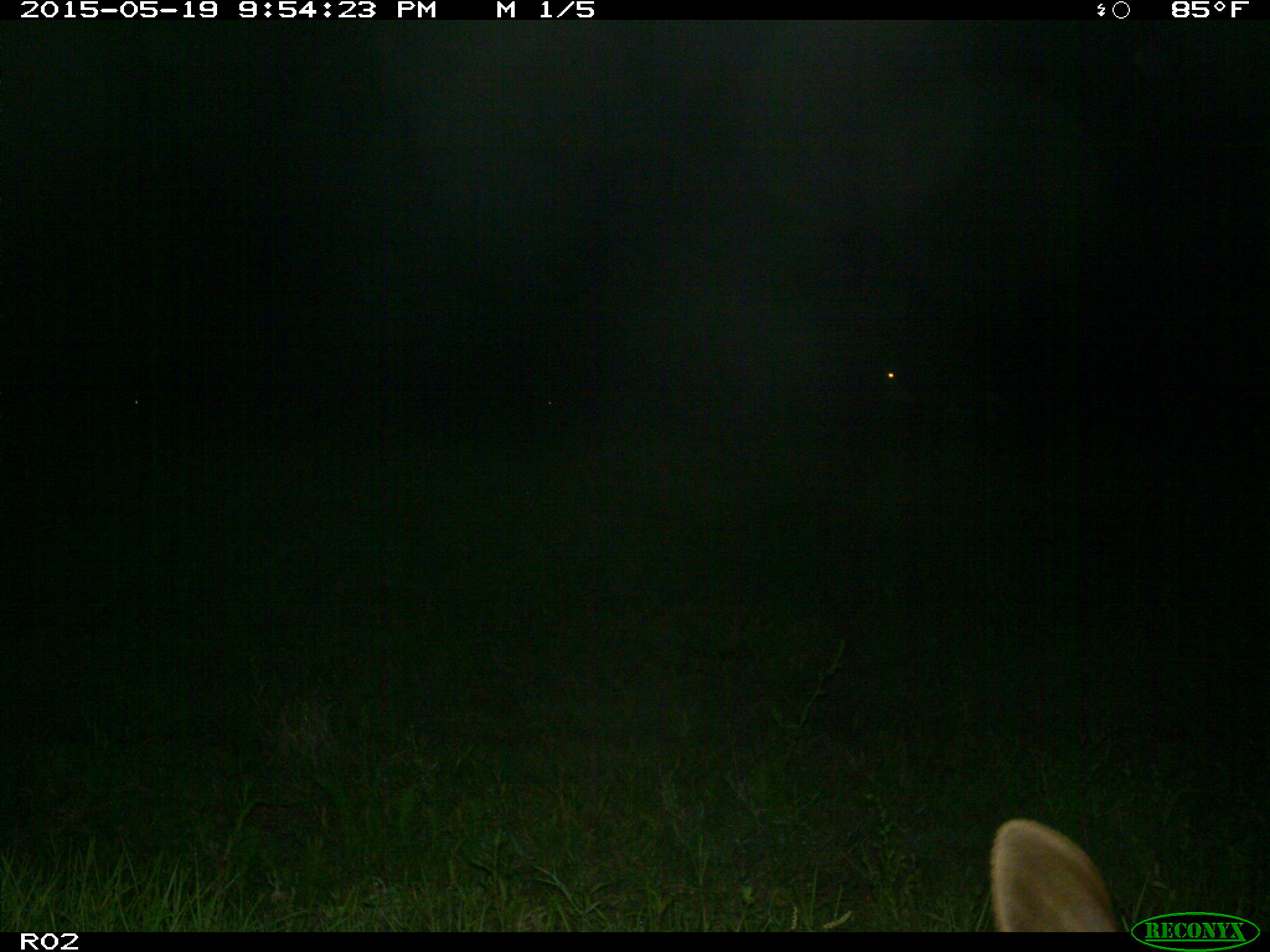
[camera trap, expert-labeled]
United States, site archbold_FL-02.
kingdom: Animalia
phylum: Chordata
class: Mammalia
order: Artiodactyla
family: Bovidae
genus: Bos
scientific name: Bos taurus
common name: domestic cow